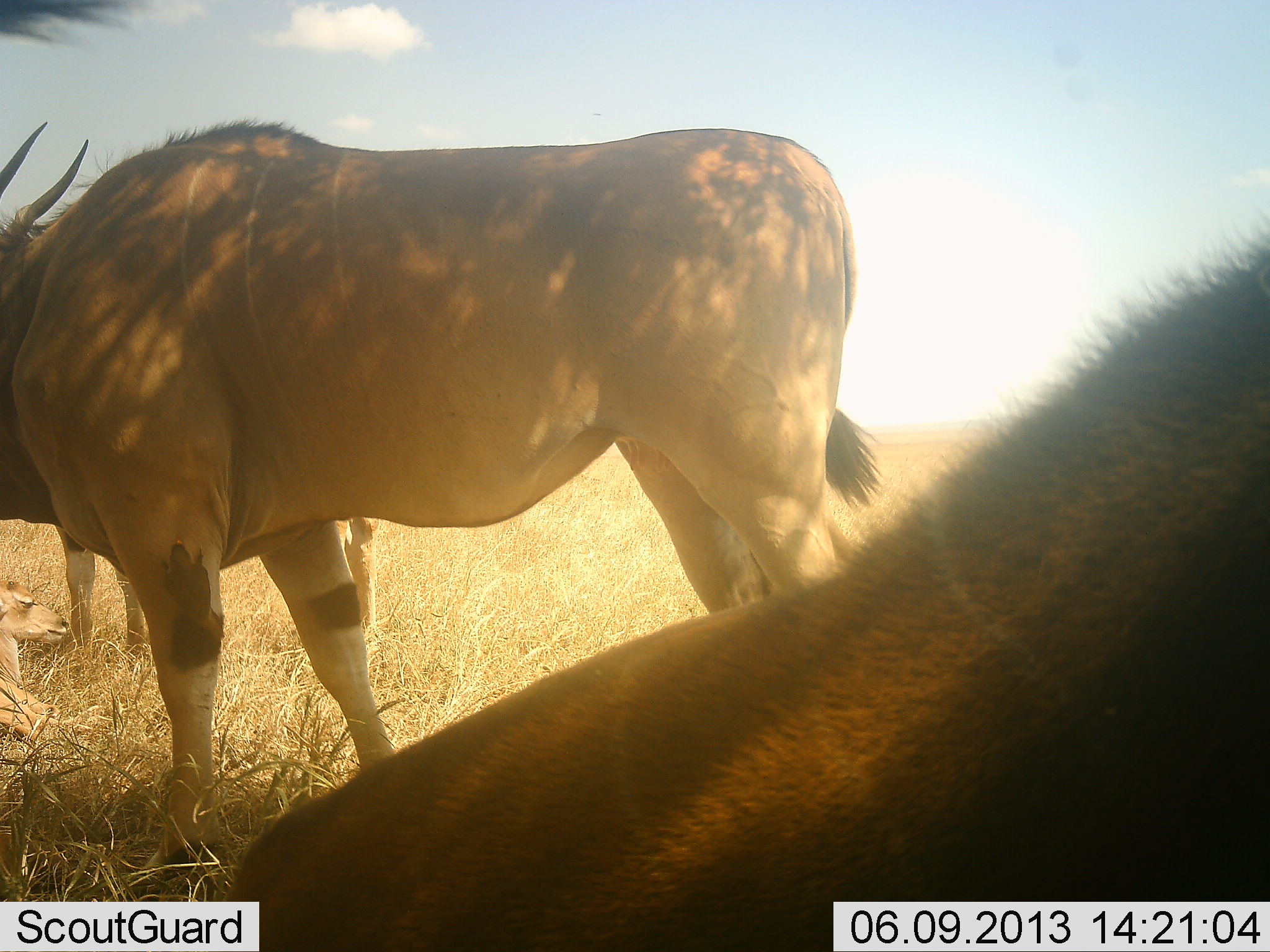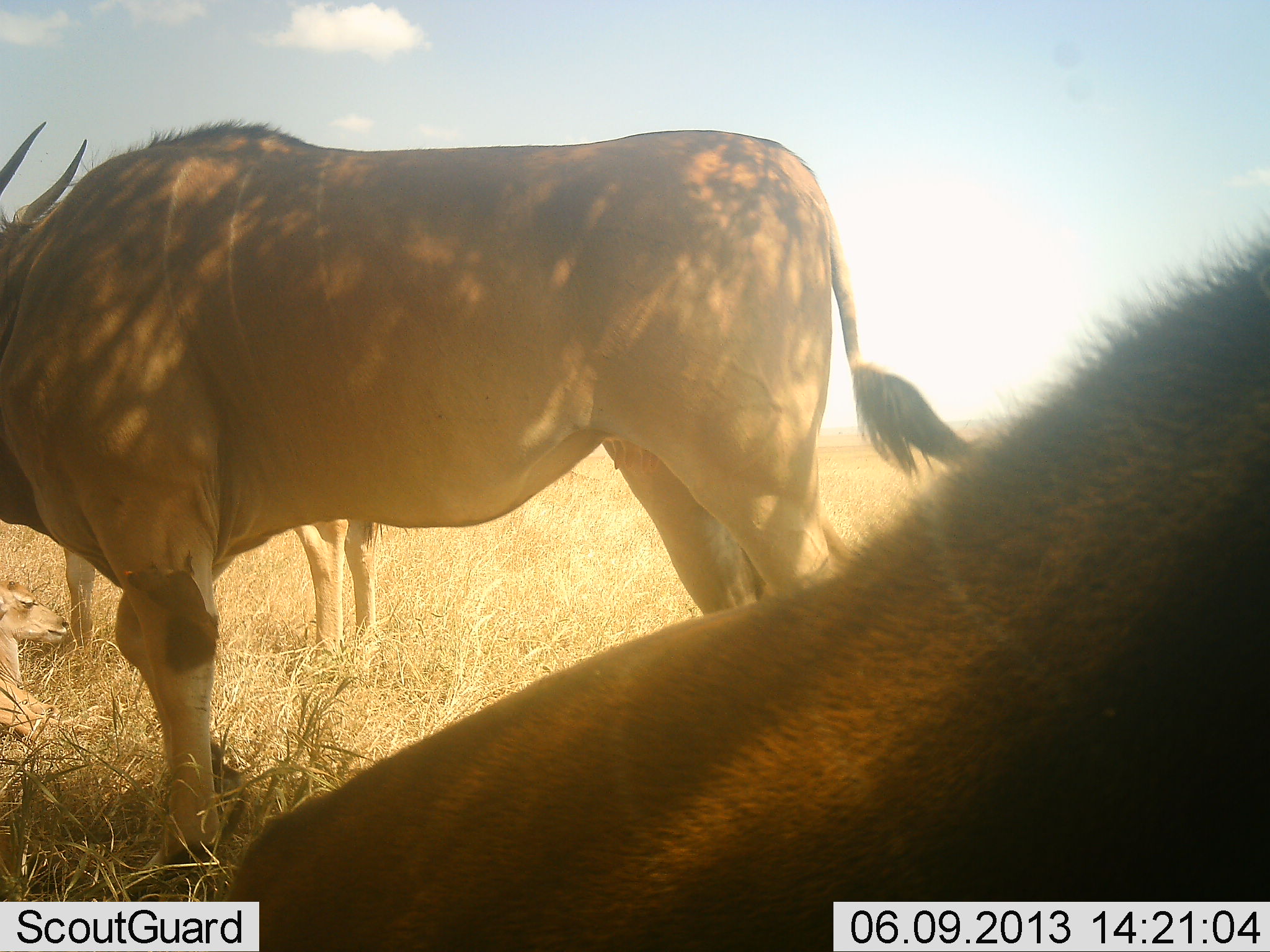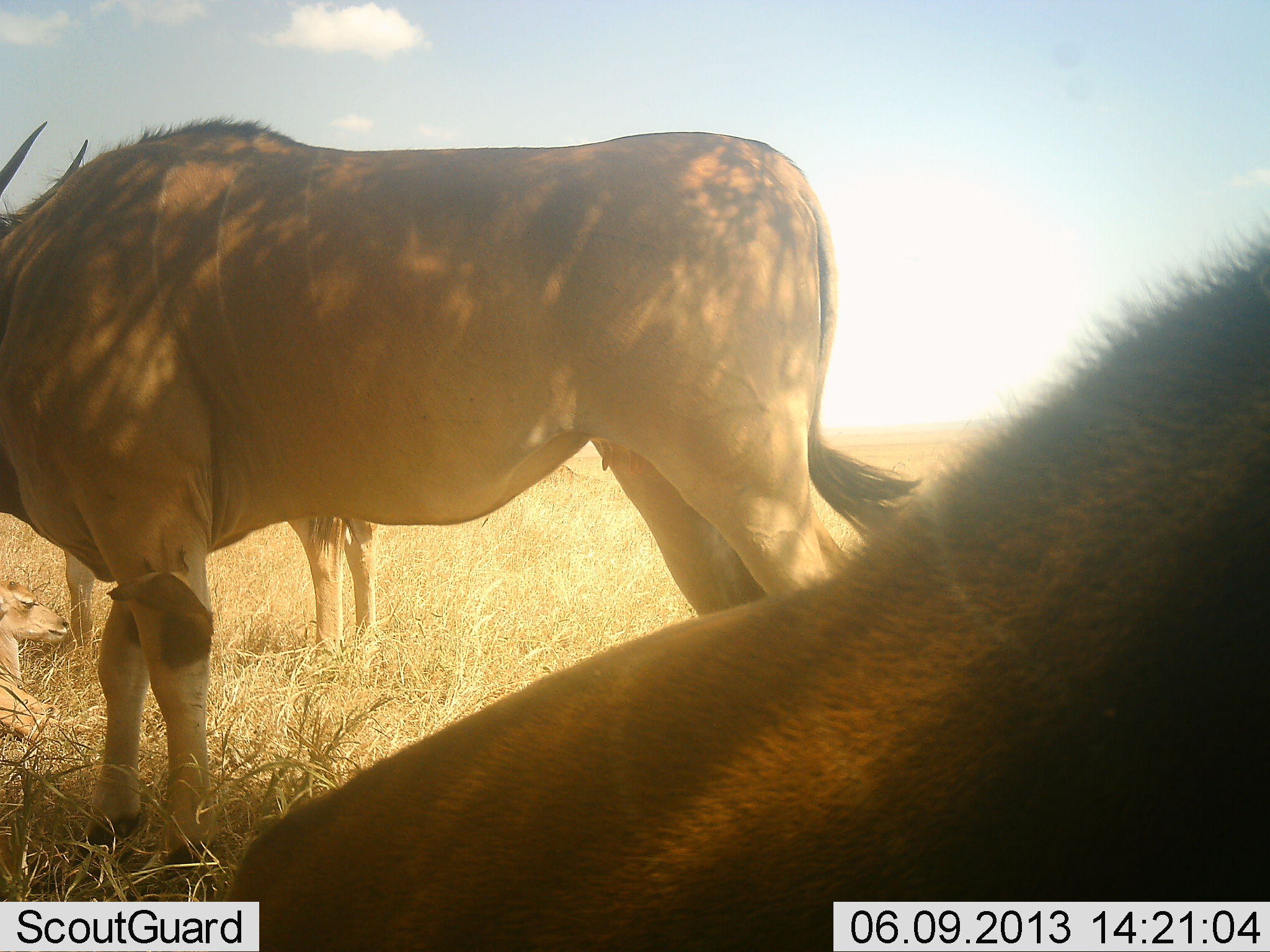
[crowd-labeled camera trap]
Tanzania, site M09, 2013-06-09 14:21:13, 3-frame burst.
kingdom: Animalia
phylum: Chordata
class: Mammalia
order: Artiodactyla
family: Bovidae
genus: Tragelaphus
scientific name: Tragelaphus oryx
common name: eland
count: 3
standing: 88%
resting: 54%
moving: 8%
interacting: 0%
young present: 29%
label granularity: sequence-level